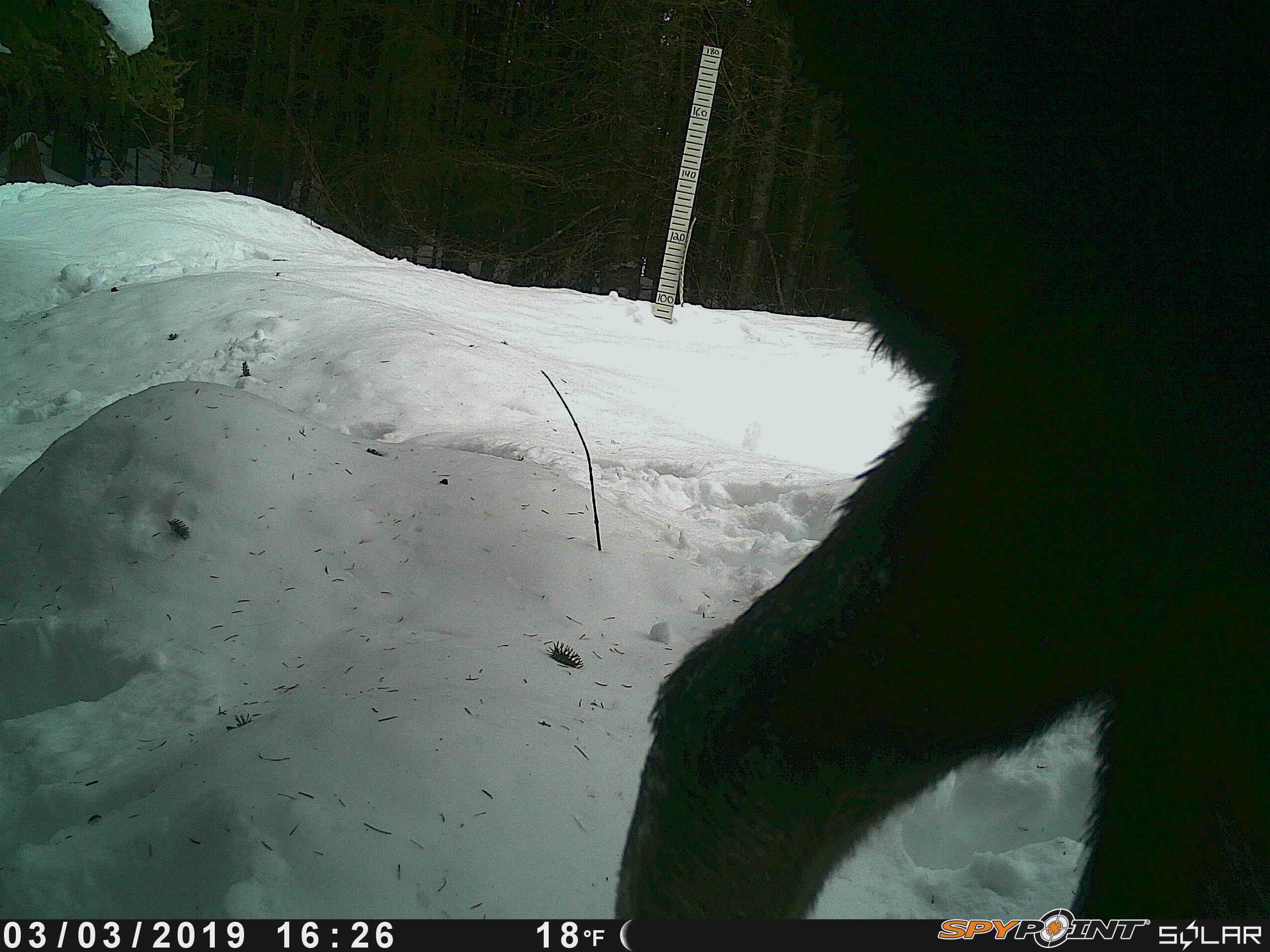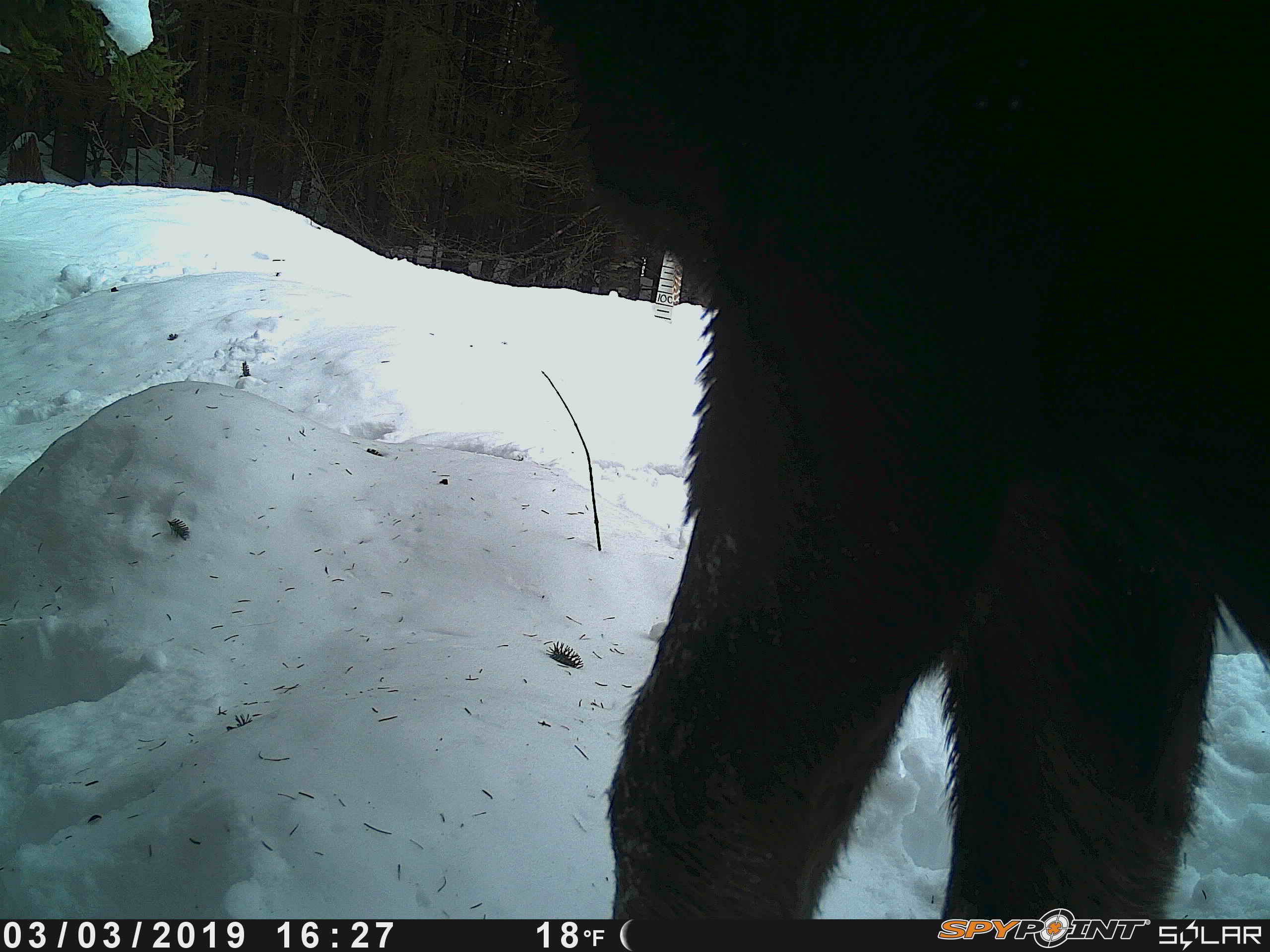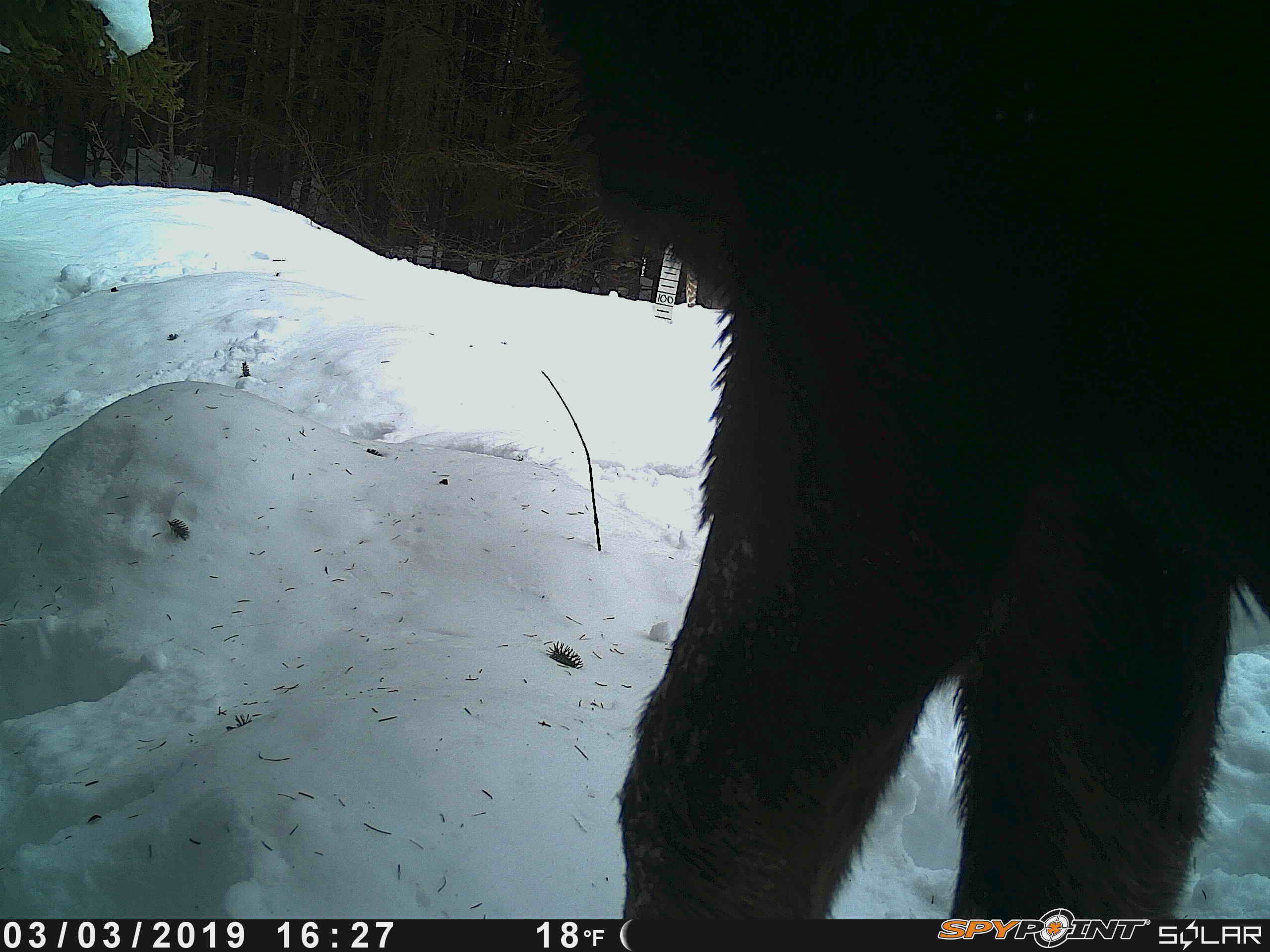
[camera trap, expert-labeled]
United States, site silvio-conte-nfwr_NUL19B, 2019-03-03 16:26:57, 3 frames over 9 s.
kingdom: Animalia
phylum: Chordata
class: Mammalia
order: Artiodactyla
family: Cervidae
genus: Alces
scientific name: Alces alces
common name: moose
Moose (Alces alces).